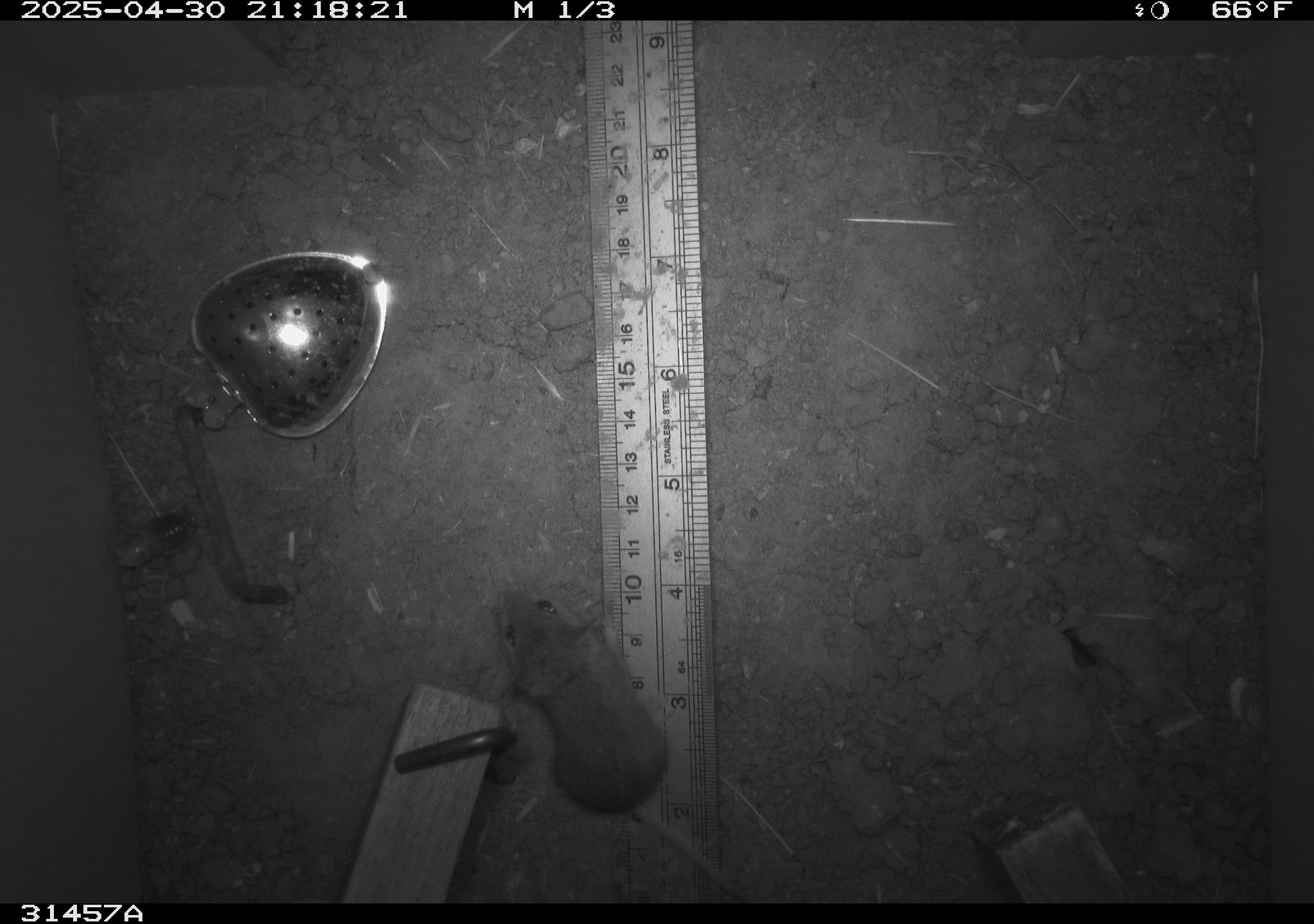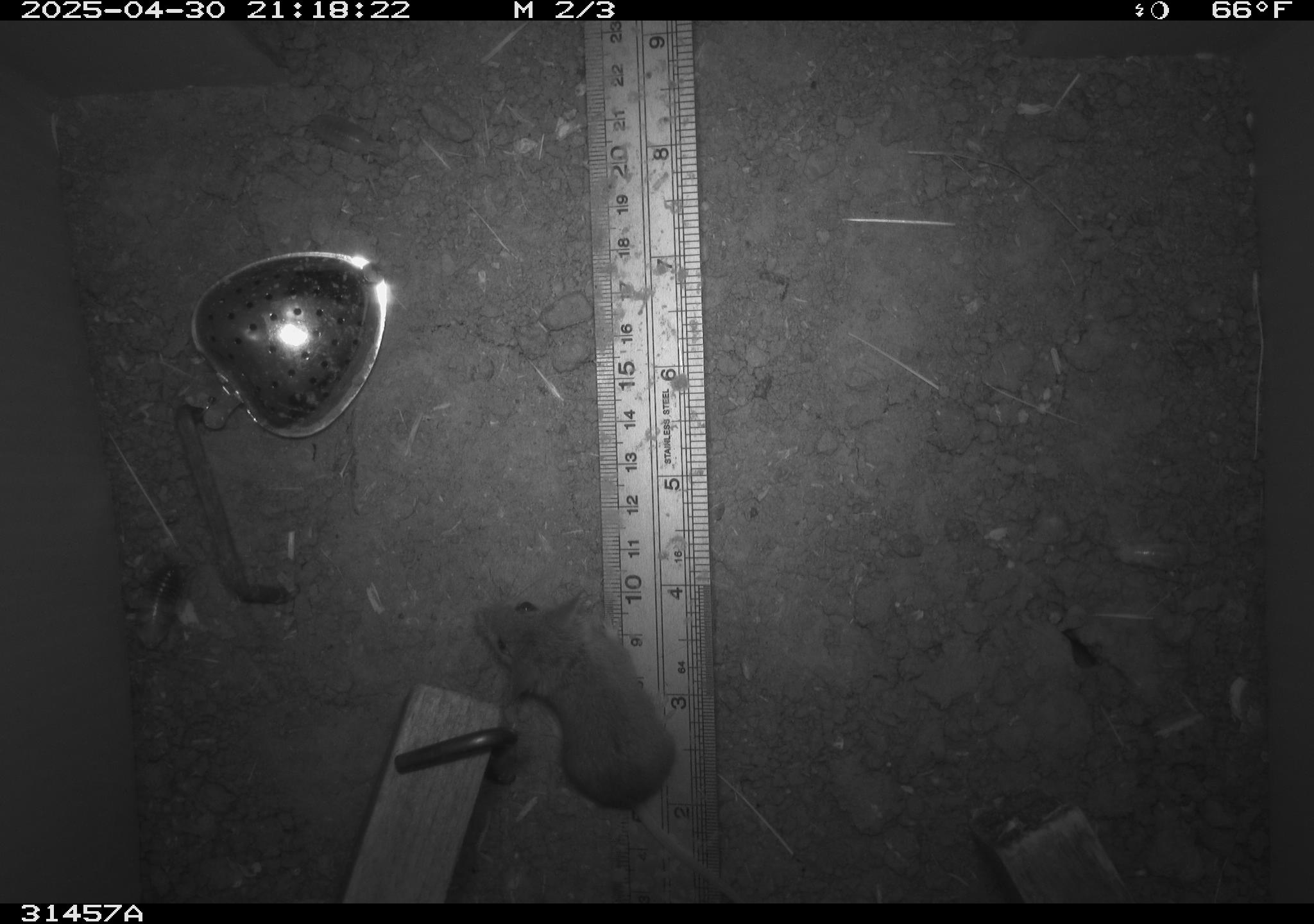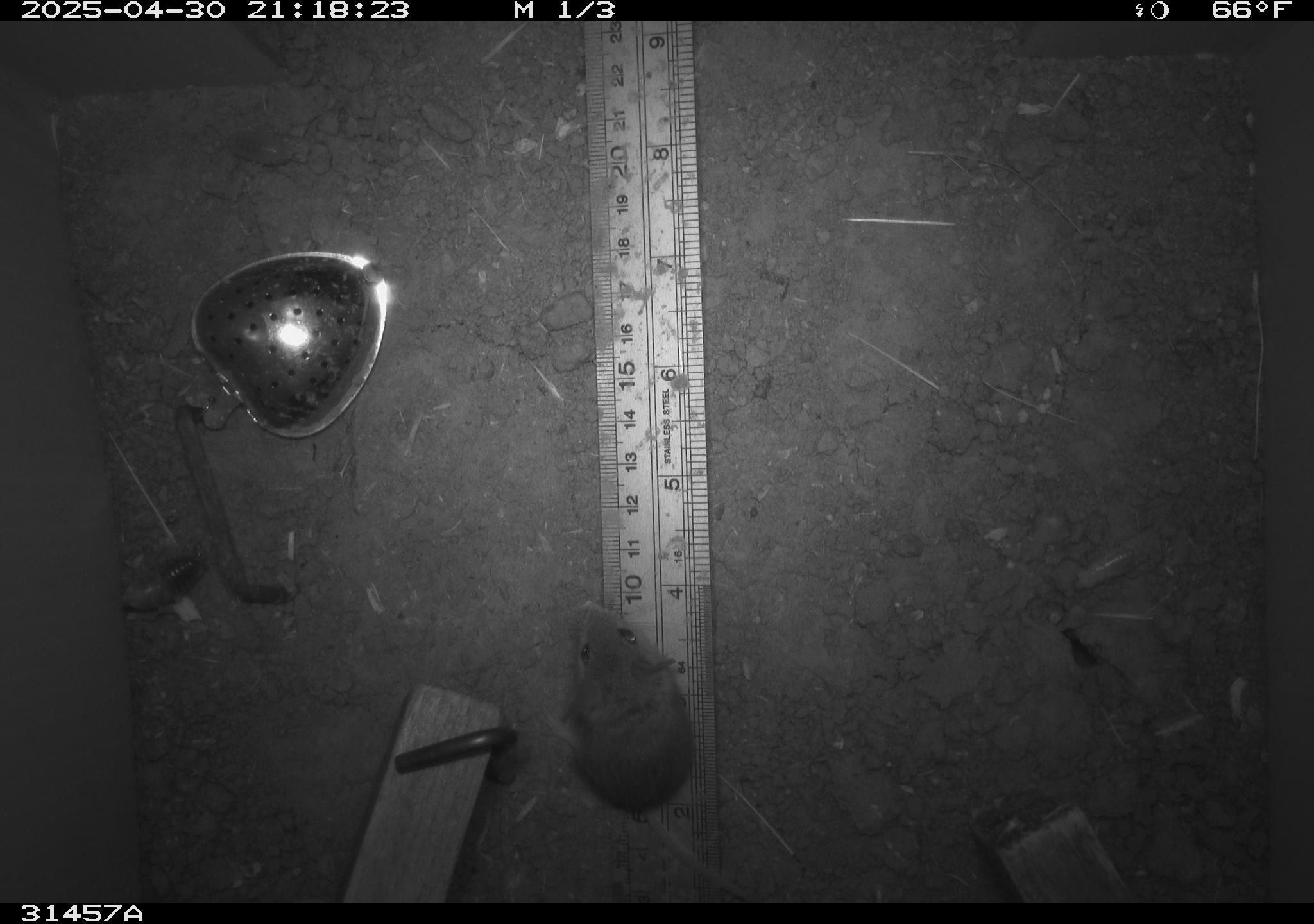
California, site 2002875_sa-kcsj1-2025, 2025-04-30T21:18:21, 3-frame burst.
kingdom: Animalia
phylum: Chordata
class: Mammalia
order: Rodentia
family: Muridae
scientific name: Muridae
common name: murids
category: muridae family